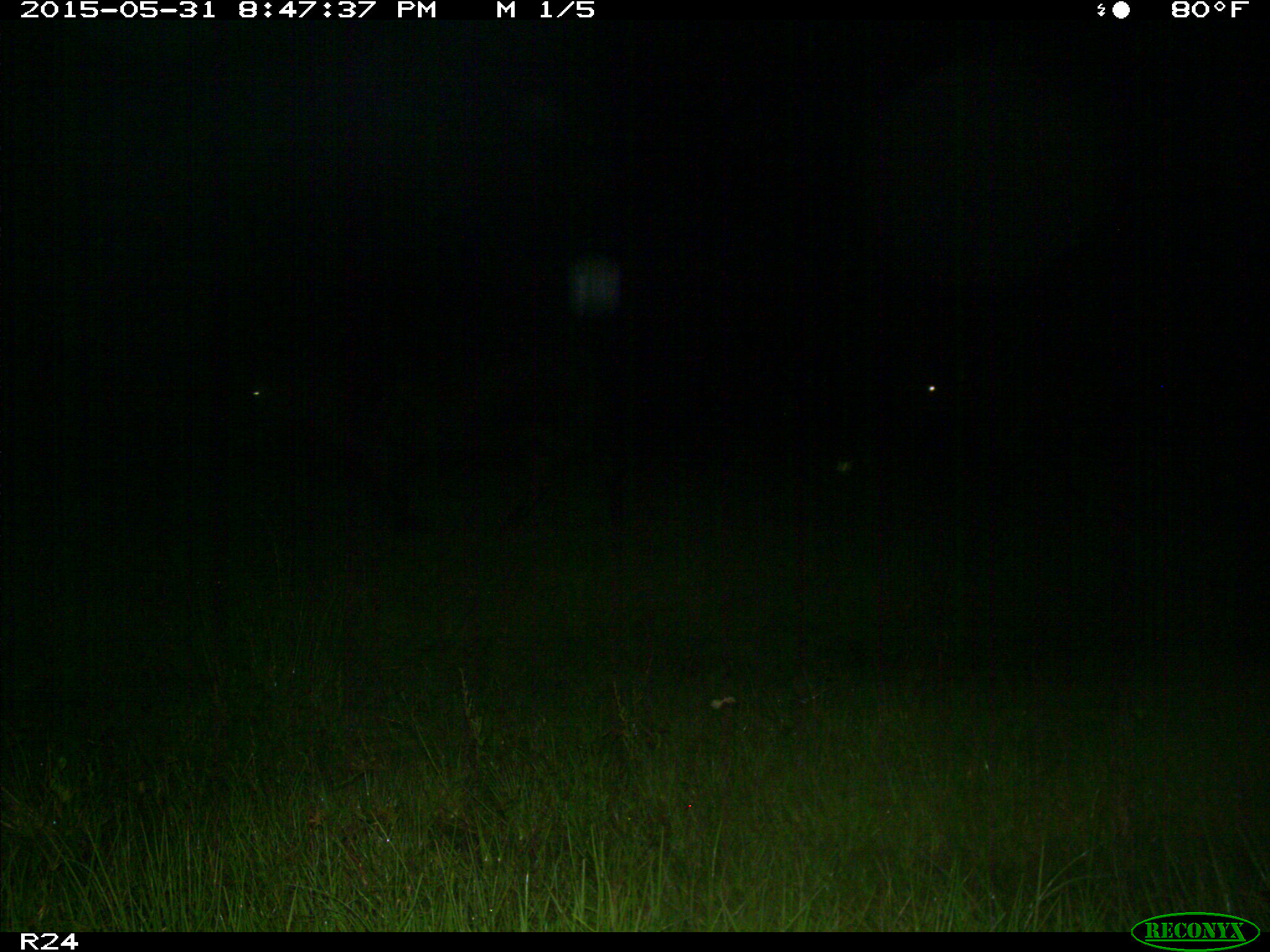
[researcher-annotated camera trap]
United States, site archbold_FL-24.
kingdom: Animalia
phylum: Chordata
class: Mammalia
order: Artiodactyla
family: Bovidae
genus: Bos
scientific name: Bos taurus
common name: domestic cow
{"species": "Bos taurus (domestic cow)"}